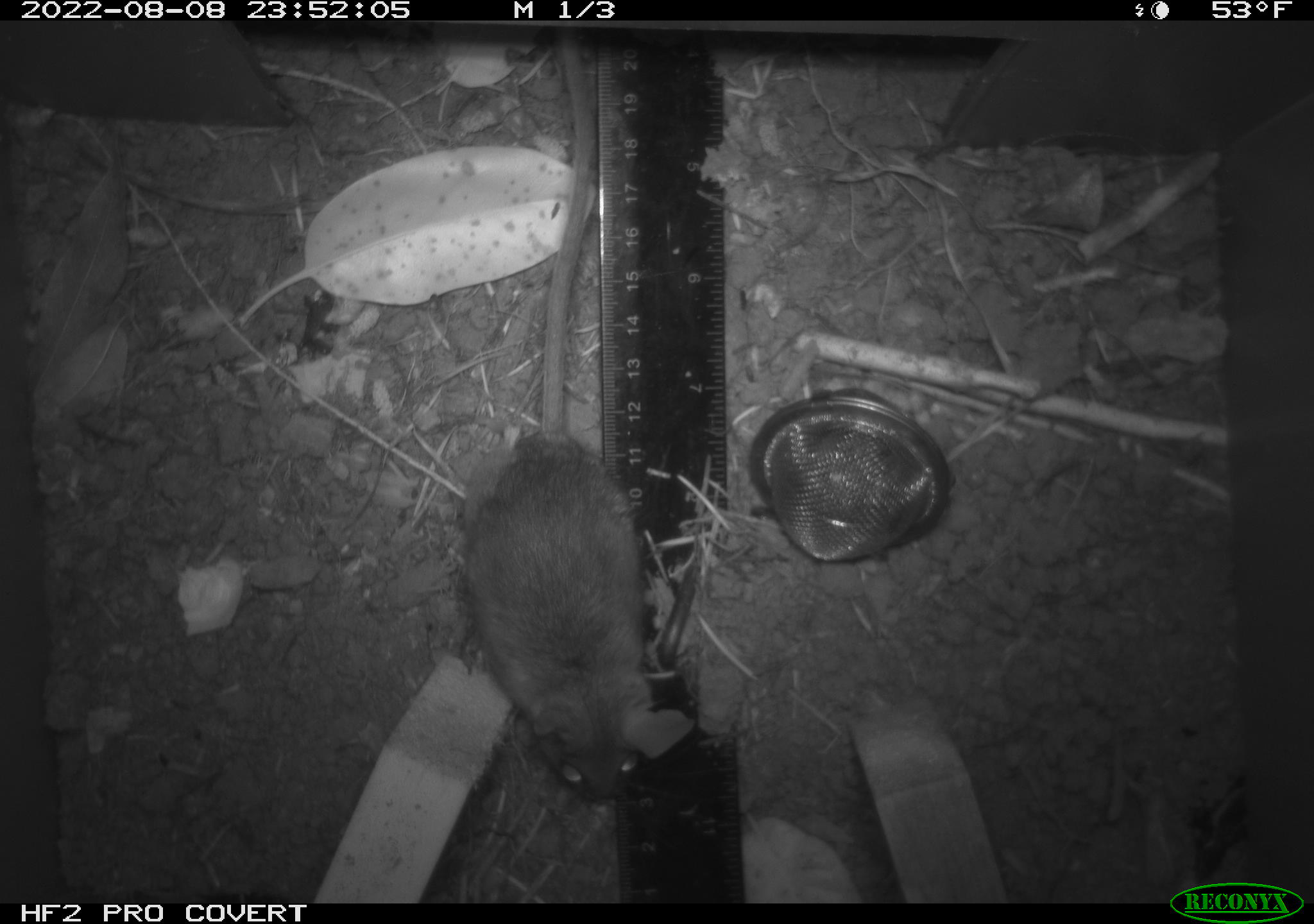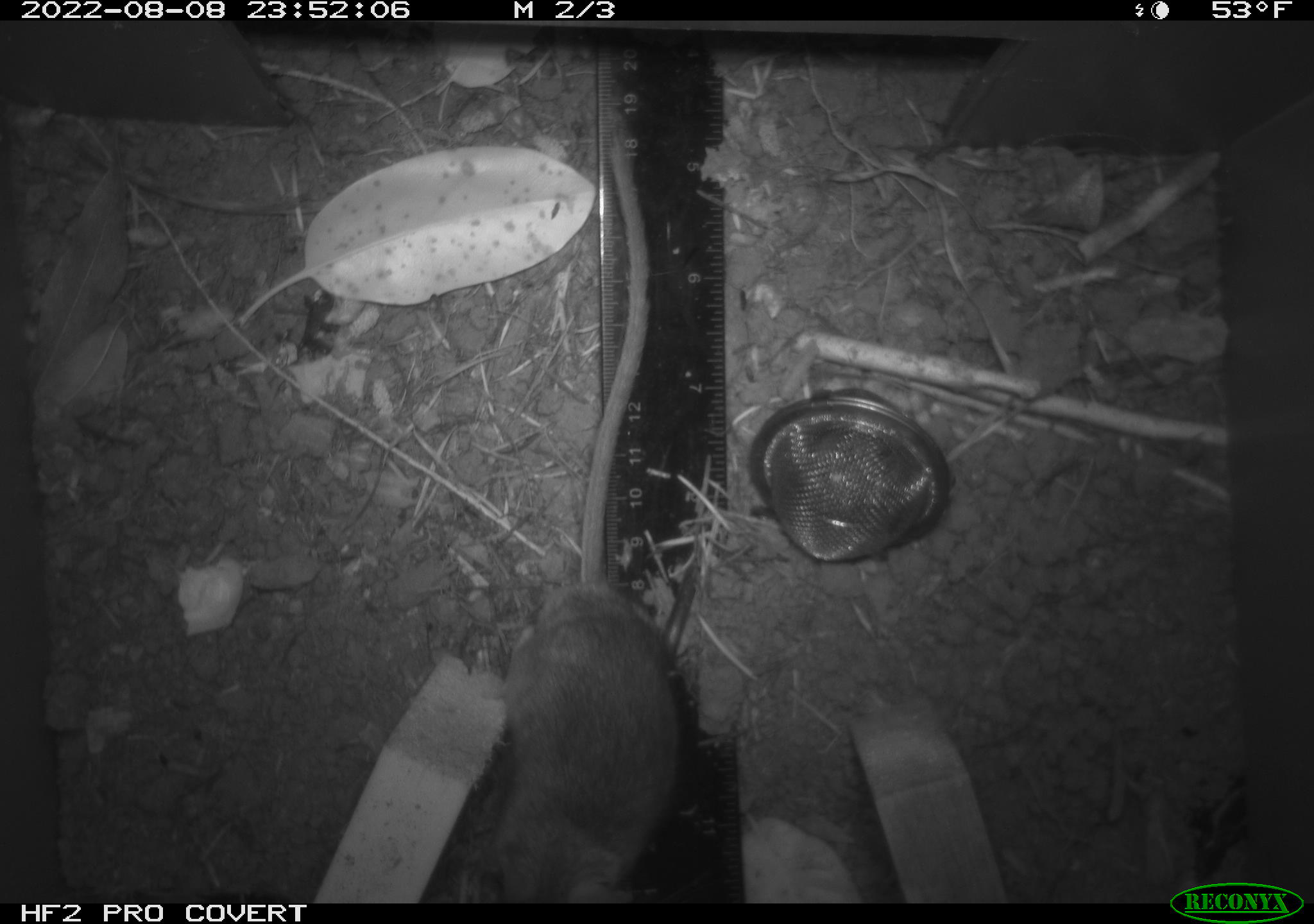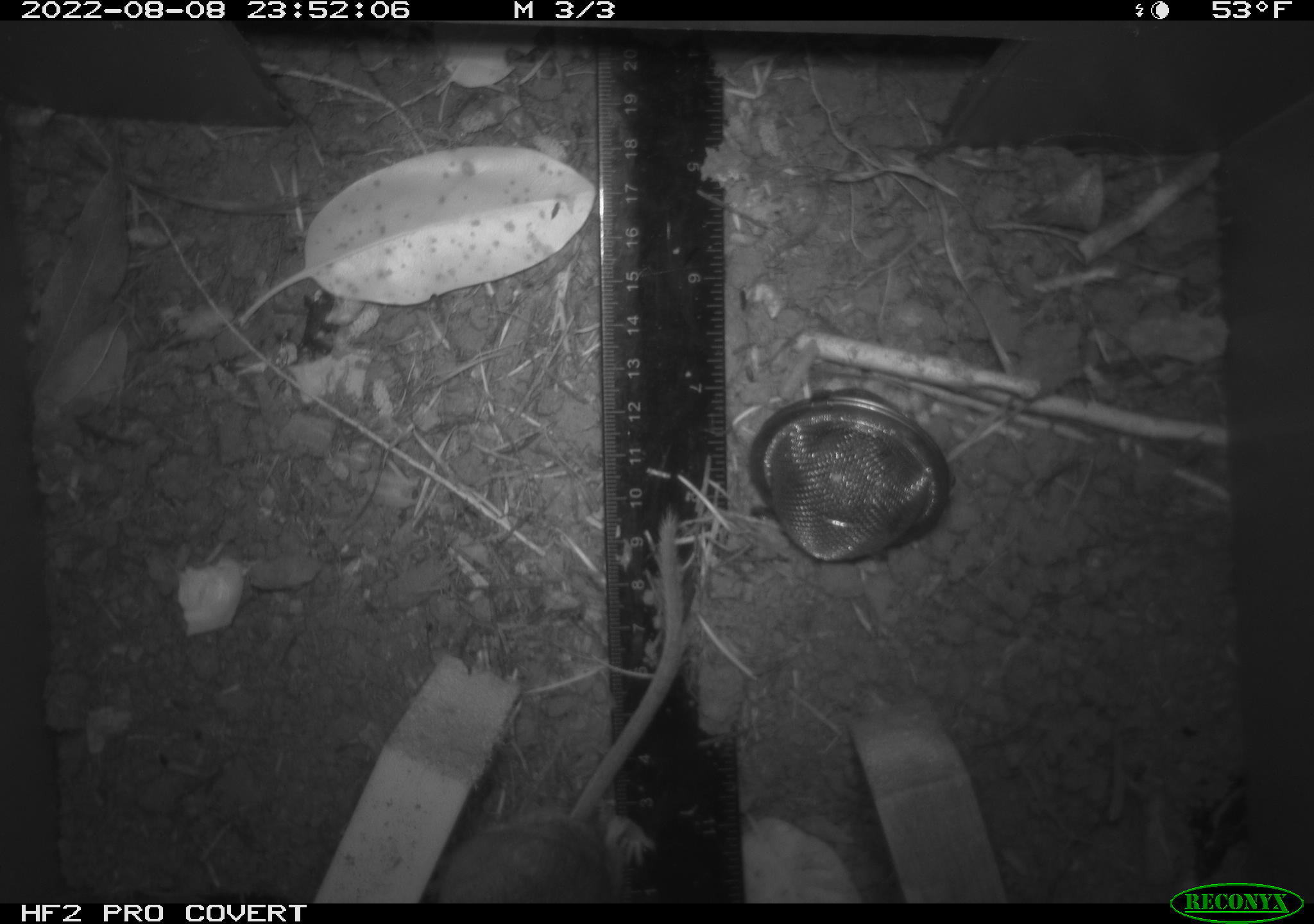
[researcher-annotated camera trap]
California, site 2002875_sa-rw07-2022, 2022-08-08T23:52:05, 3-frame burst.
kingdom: Animalia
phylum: Chordata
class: Mammalia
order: Rodentia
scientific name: Rodentia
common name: mouse species